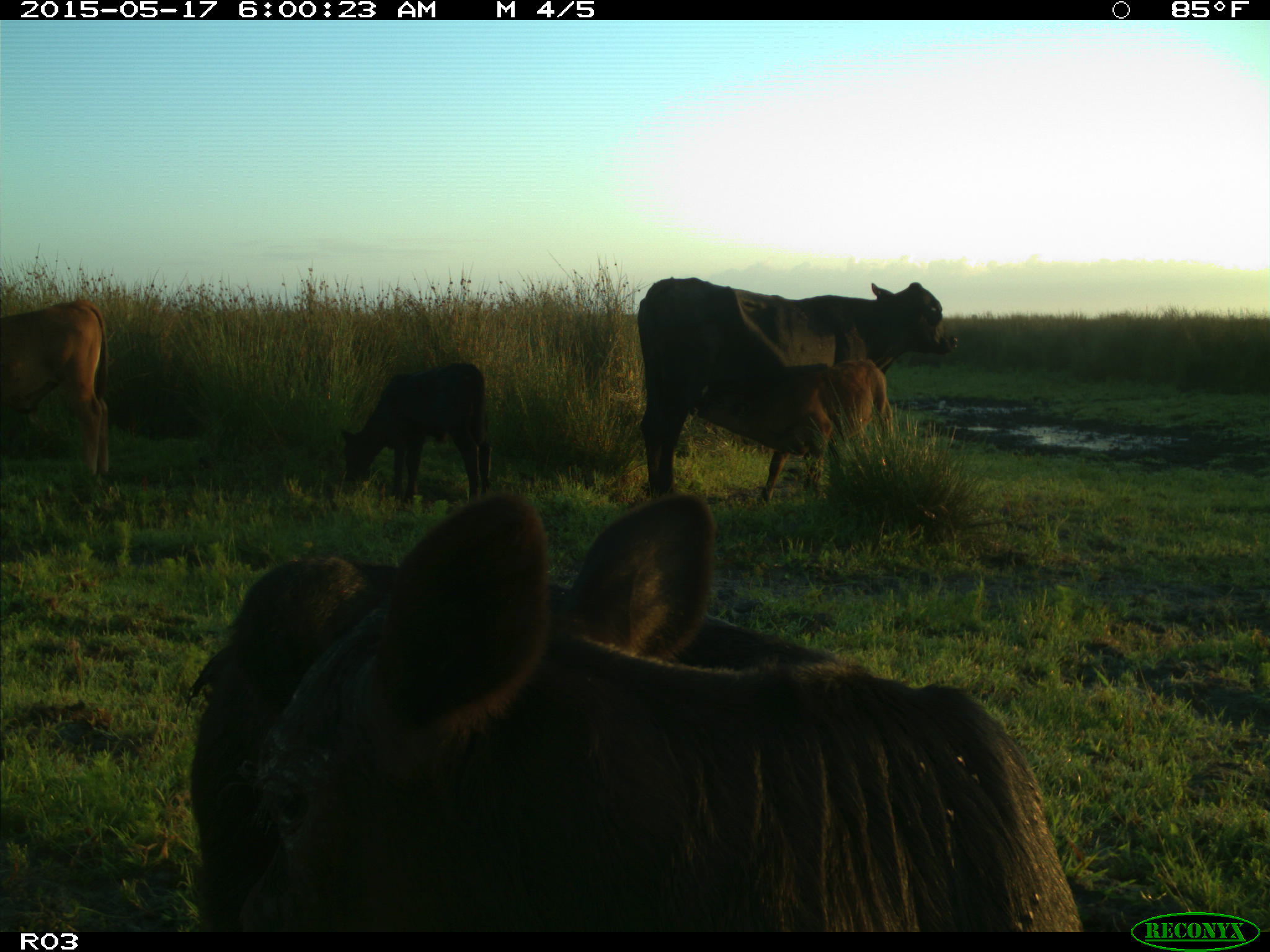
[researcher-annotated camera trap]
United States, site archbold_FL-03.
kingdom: Animalia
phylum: Chordata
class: Mammalia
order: Artiodactyla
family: Bovidae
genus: Bos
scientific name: Bos taurus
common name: domestic cow